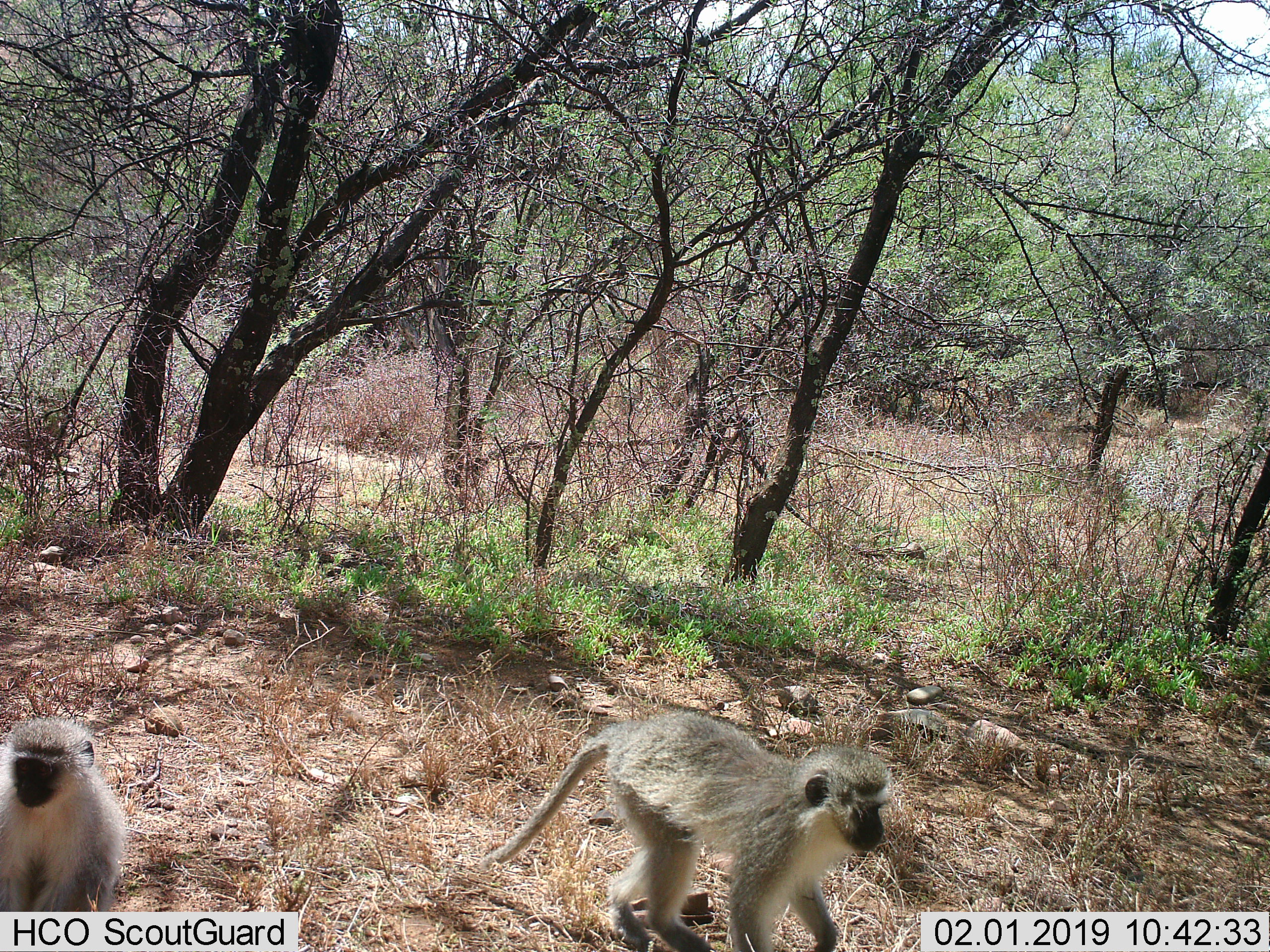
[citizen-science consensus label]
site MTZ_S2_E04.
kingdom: Animalia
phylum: Chordata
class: Mammalia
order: Primates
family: Cercopithecidae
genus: Chlorocebus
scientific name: Chlorocebus pygerythrus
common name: vervet monkey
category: monkeyvervet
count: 2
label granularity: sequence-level